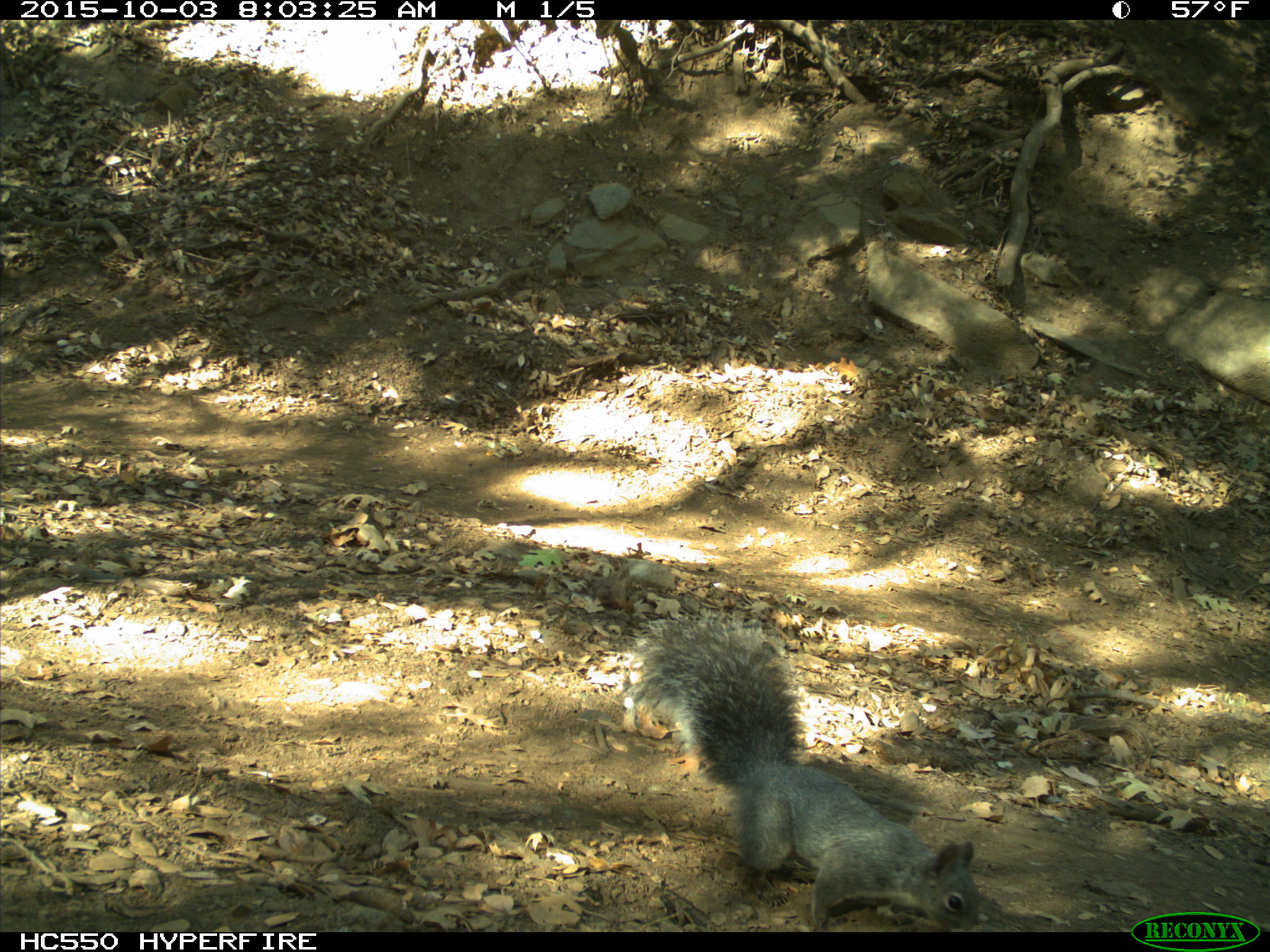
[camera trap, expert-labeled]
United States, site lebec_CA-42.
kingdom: Animalia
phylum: Chordata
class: Mammalia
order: Rodentia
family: Sciuridae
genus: Sciurus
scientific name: Sciurus carolinensis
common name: eastern gray squirrel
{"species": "Sciurus carolinensis (eastern gray squirrel)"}